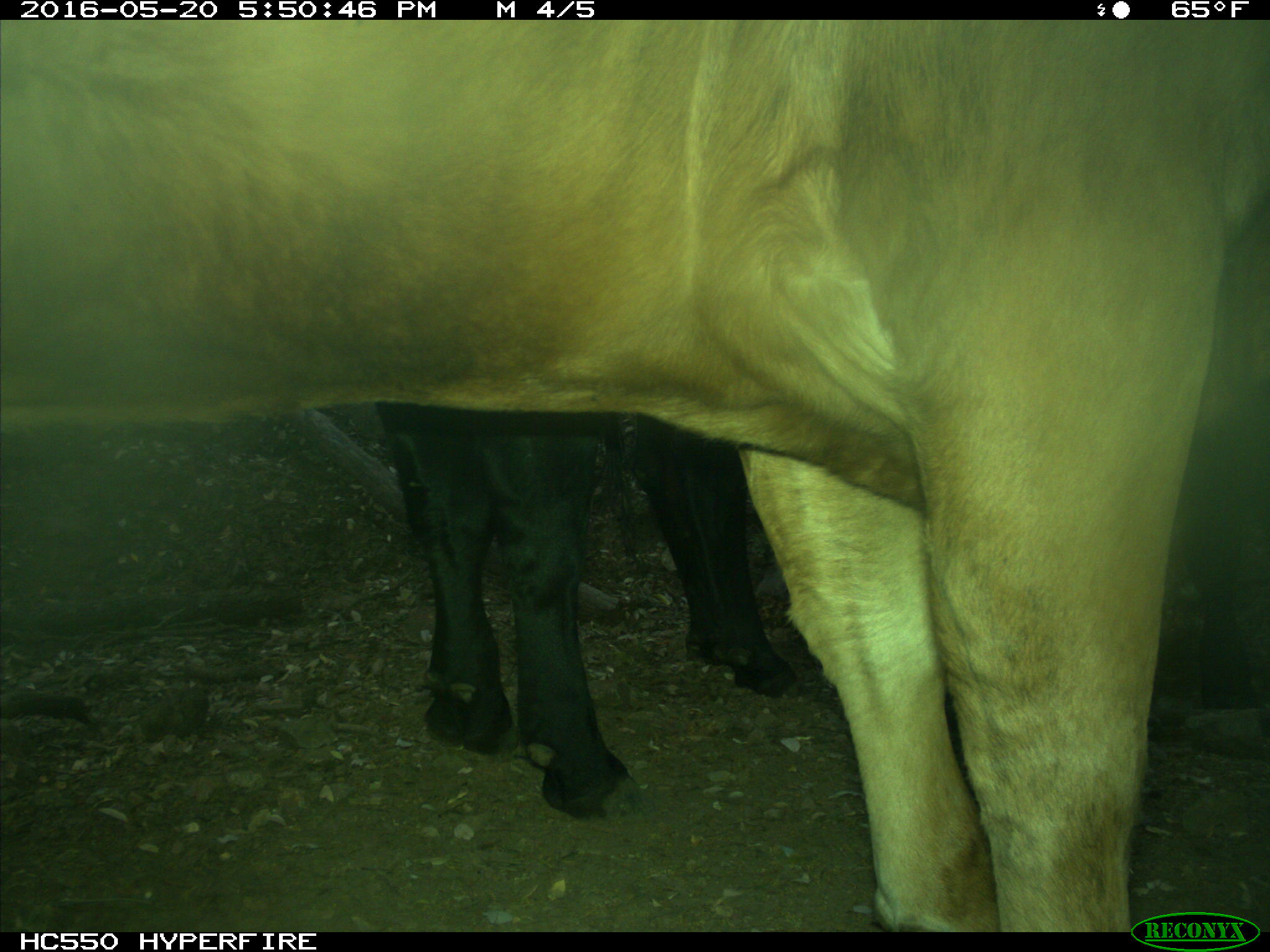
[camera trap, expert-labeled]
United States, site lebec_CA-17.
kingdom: Animalia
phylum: Chordata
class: Mammalia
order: Artiodactyla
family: Bovidae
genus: Bos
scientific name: Bos taurus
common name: domestic cow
Bos taurus (domestic cow).